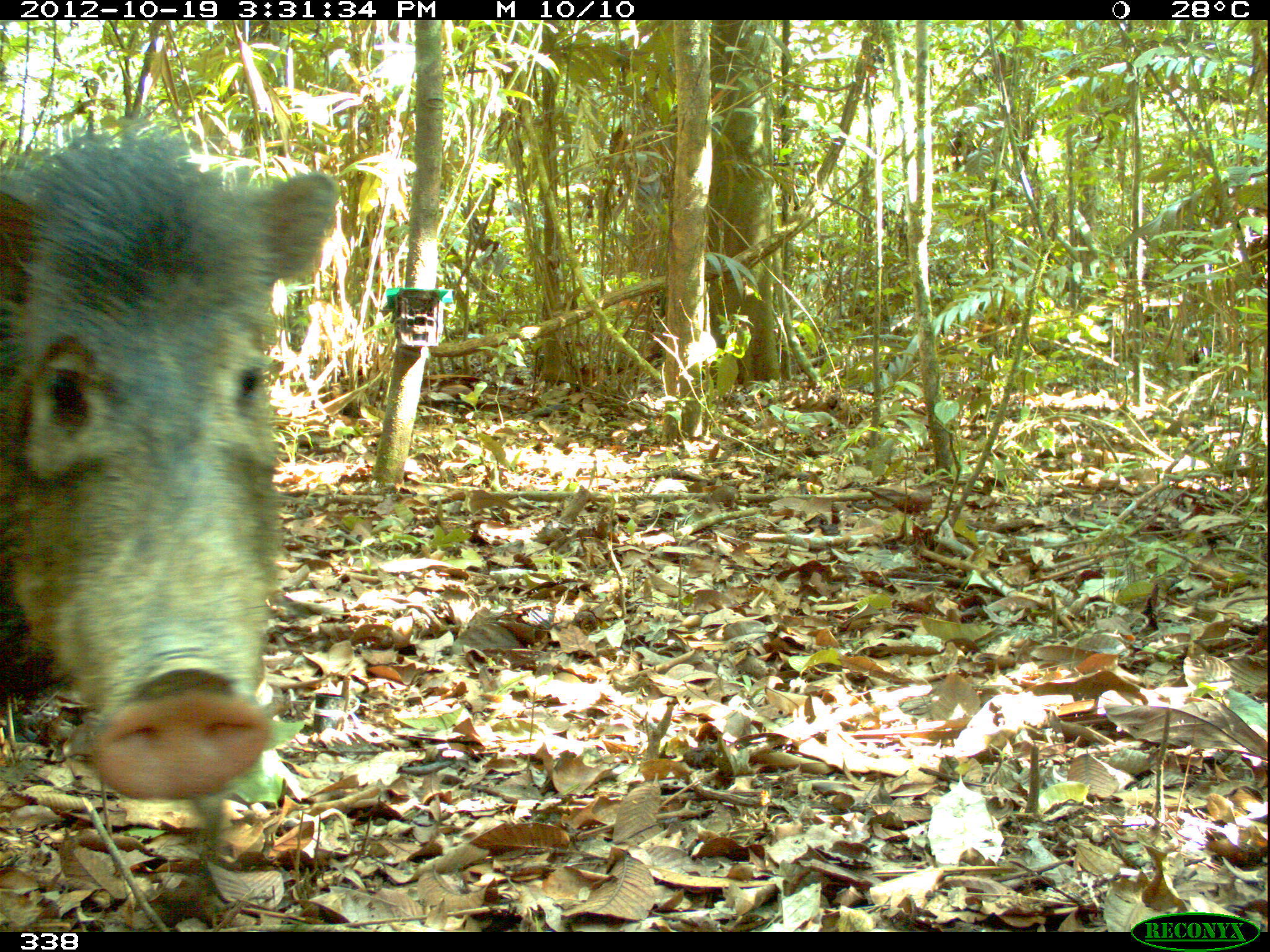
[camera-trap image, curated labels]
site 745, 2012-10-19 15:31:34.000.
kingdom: Animalia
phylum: Chordata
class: Mammalia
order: Artiodactyla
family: Tayassuidae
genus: Tayassu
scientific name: Tayassu pecari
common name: white-lipped peccary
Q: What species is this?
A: Tayassu pecari (white-lipped peccary).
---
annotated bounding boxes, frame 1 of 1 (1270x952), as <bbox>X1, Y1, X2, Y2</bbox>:
tayassu pecari: <bbox>1, 119, 340, 799</bbox>